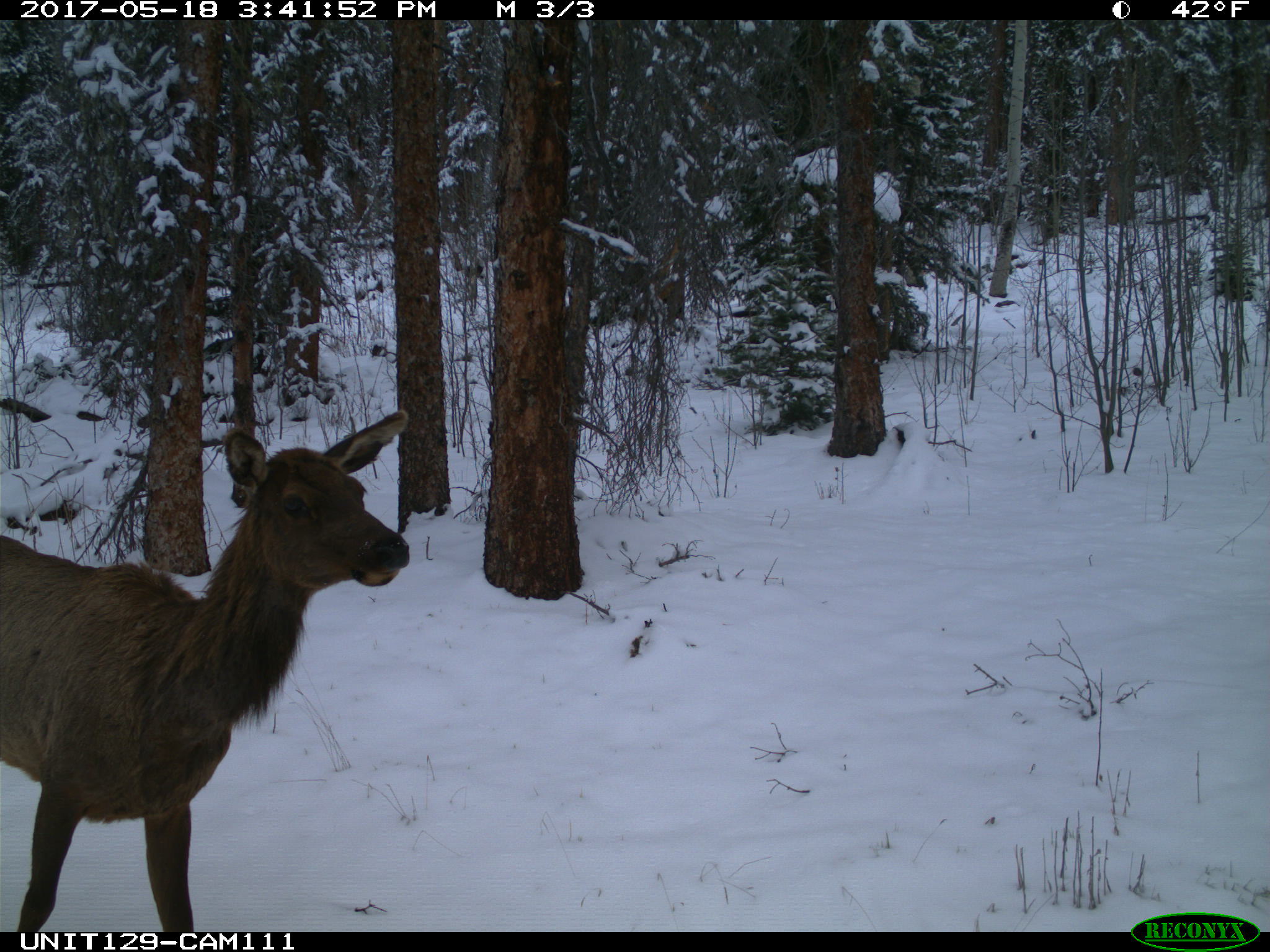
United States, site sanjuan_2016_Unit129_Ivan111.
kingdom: Animalia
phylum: Chordata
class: Mammalia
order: Artiodactyla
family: Cervidae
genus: Cervus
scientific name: Cervus elaphus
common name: red deer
Cervus elaphus (red deer).